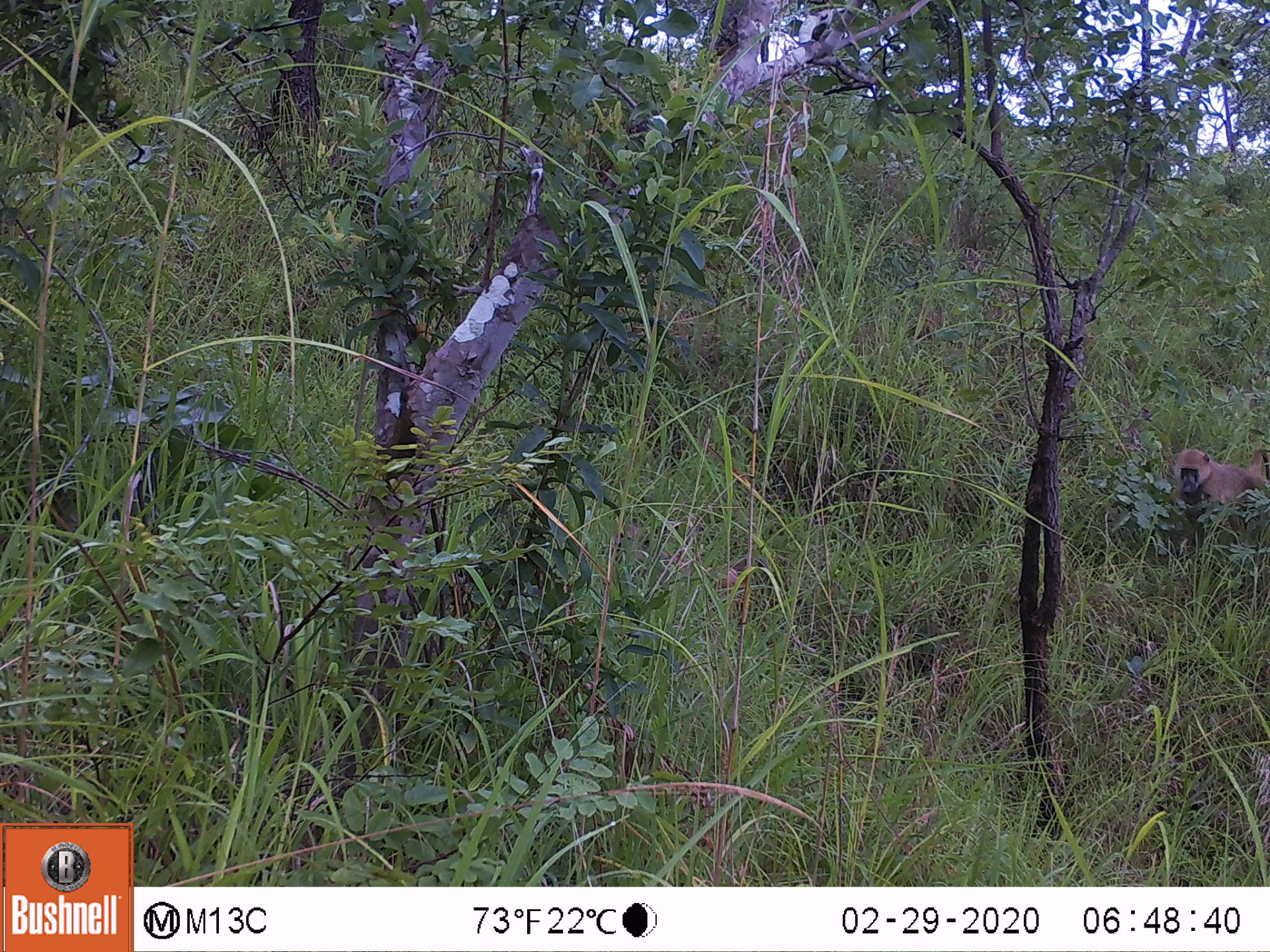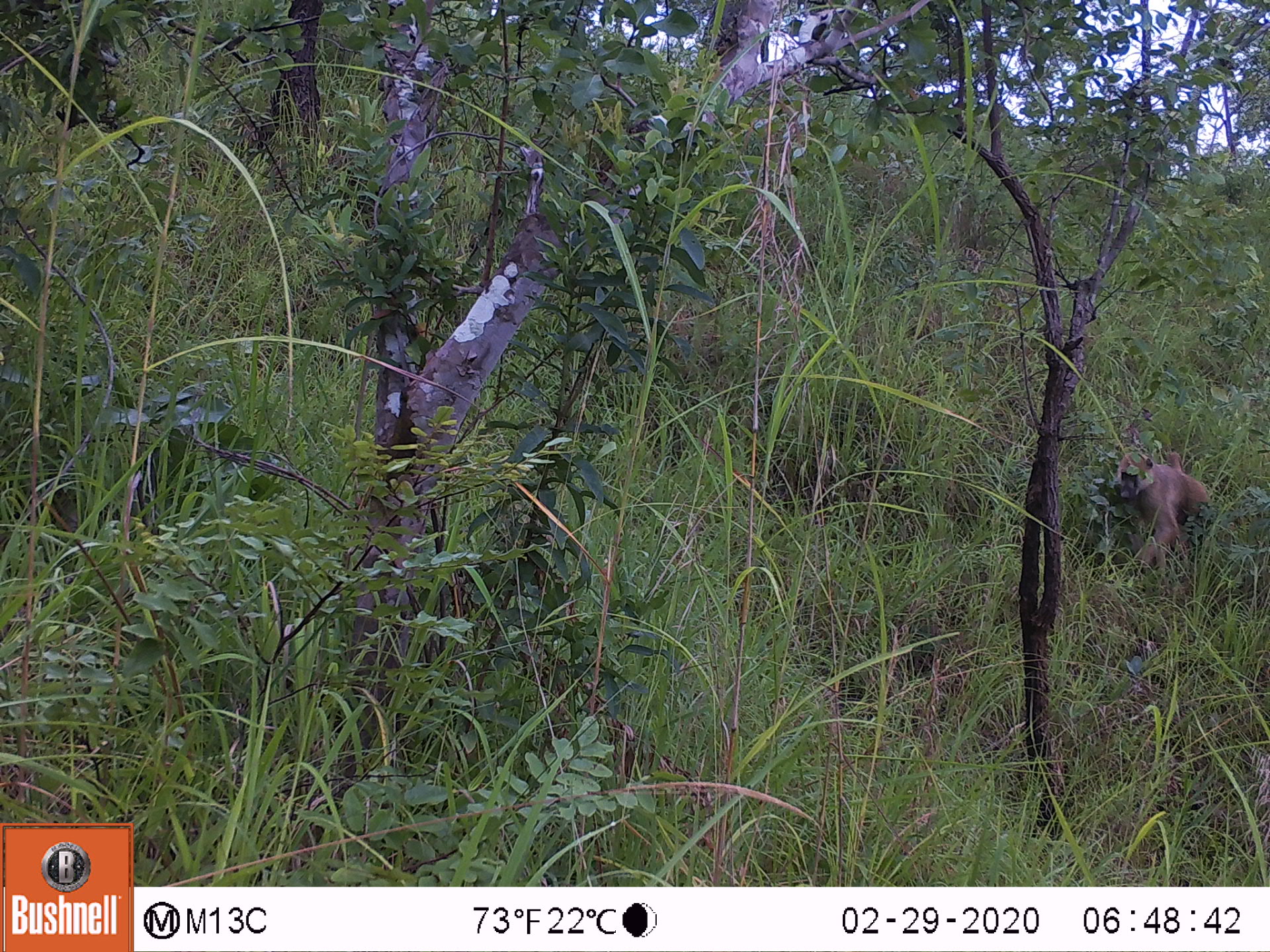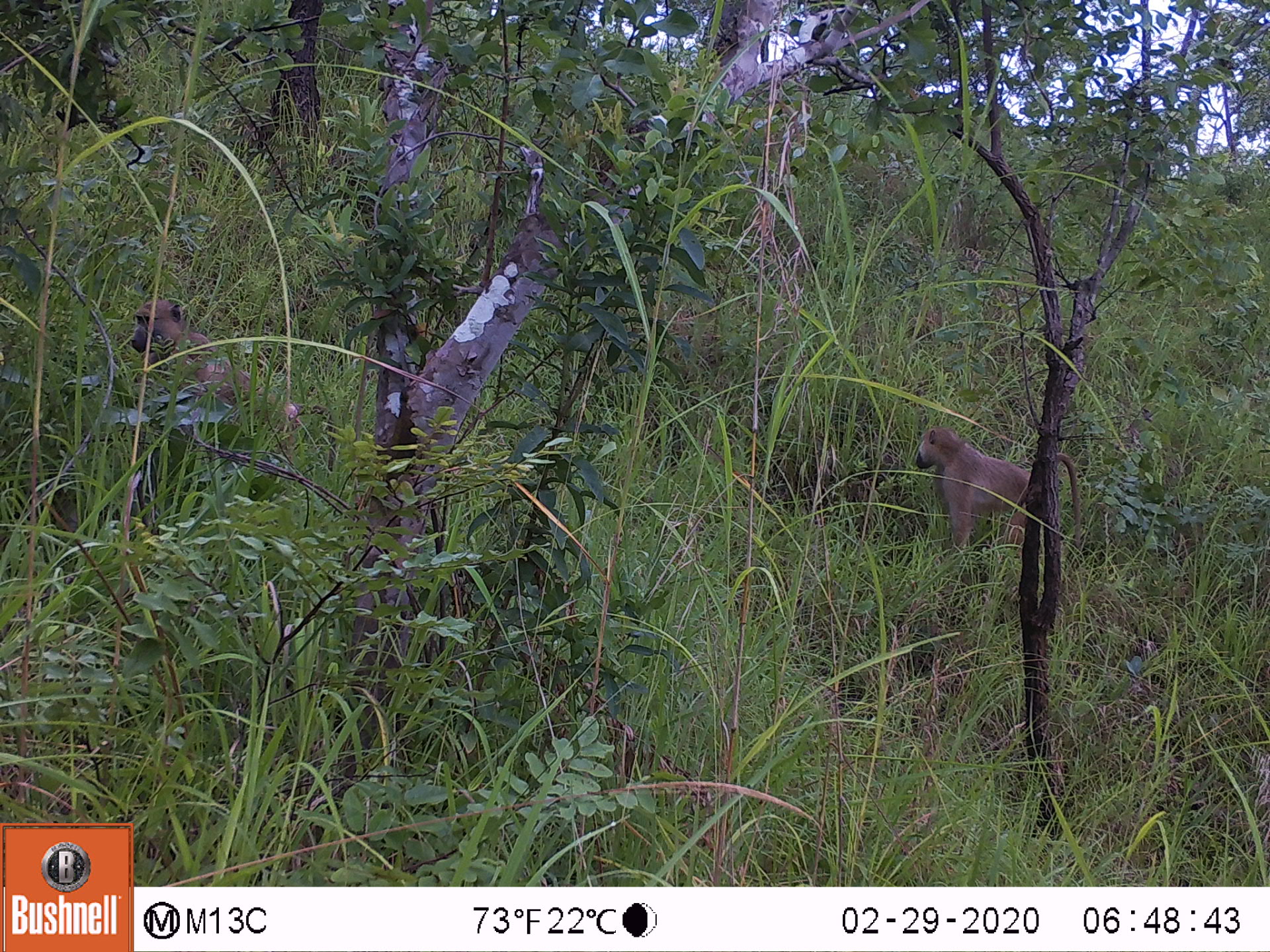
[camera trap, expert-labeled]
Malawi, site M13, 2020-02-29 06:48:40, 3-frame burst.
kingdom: Animalia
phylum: Chordata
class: Mammalia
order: Primates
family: Cercopithecidae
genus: Papio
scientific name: Papio cynocephalus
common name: yellow baboon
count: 1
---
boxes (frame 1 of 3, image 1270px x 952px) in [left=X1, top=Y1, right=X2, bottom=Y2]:
yellow baboon: [left=1174, top=445, right=1263, bottom=531]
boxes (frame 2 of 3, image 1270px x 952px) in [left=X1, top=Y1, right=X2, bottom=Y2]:
yellow baboon: [left=1115, top=447, right=1212, bottom=579]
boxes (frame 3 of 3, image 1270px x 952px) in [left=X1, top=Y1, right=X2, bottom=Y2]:
yellow baboon: [left=129, top=294, right=337, bottom=474]; [left=912, top=423, right=1082, bottom=555]